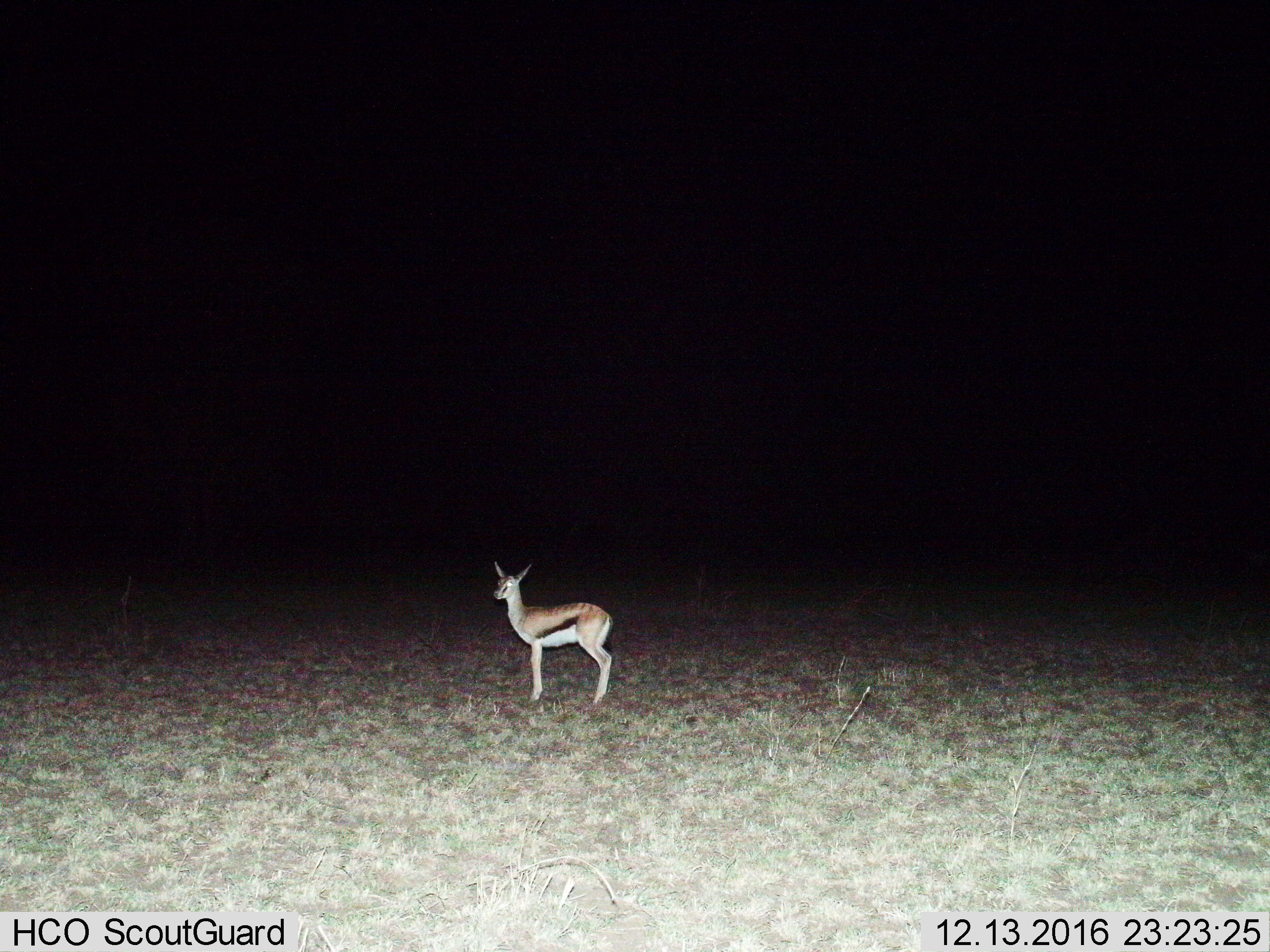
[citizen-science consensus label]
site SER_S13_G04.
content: unidentified animal